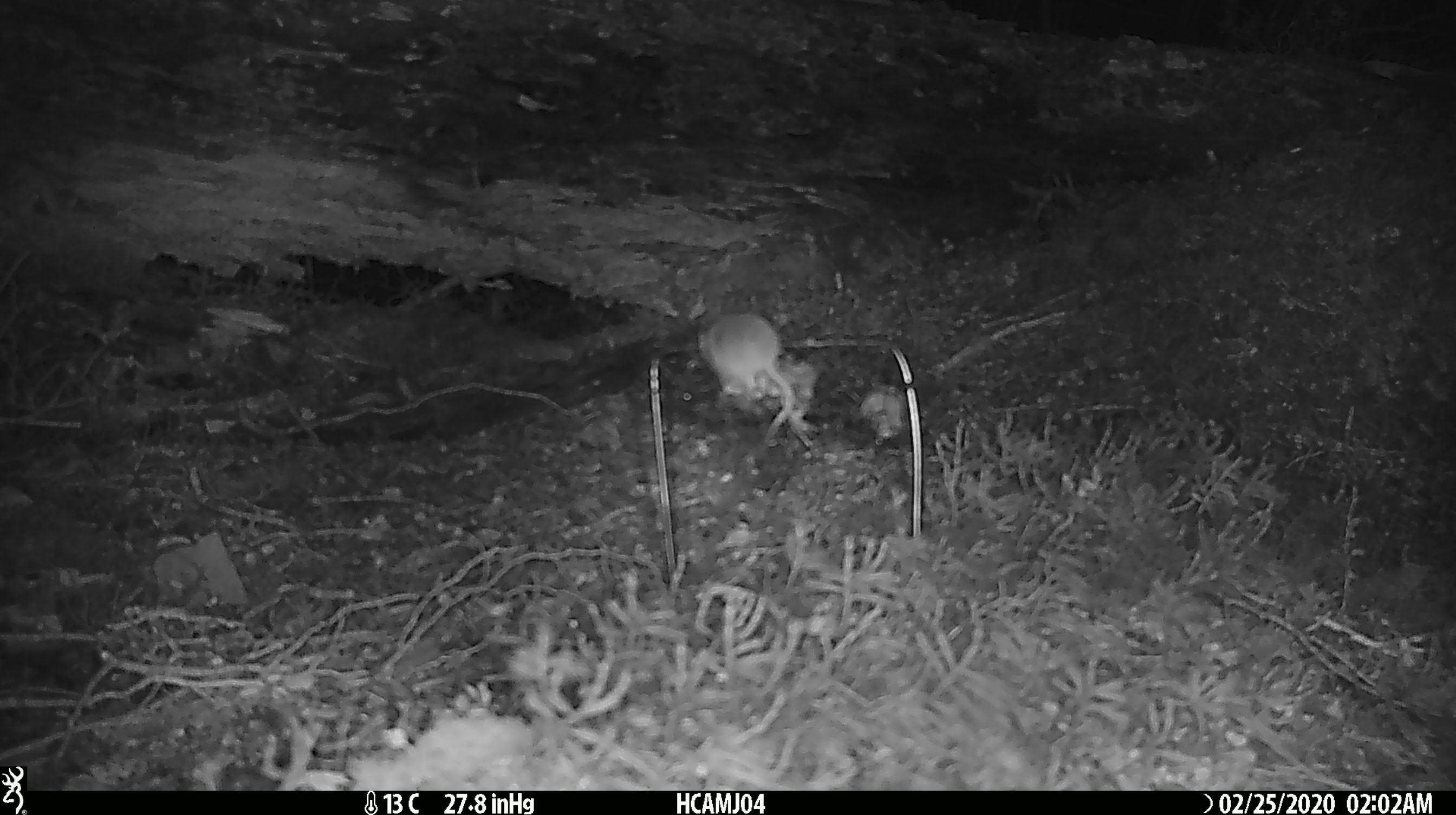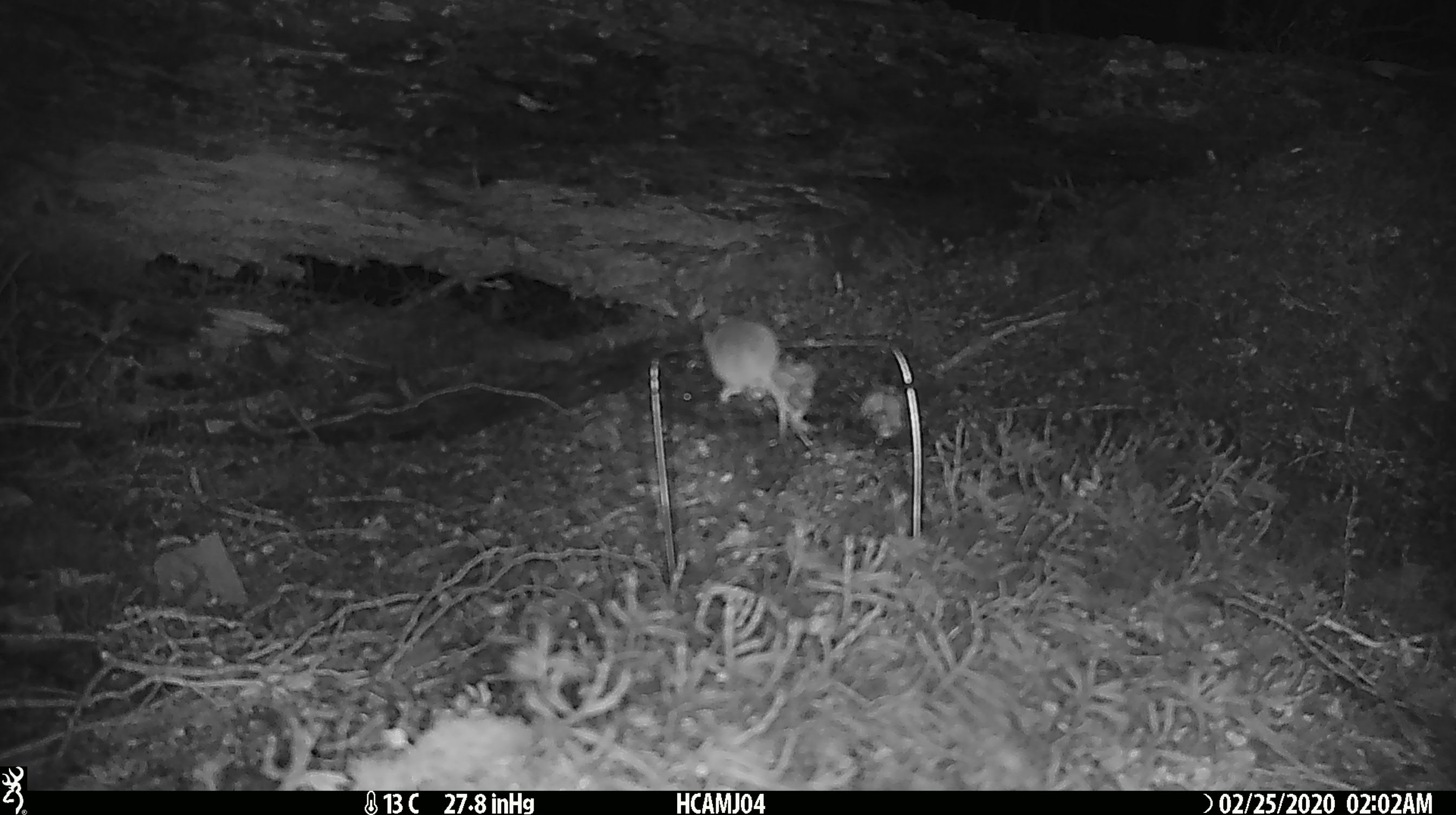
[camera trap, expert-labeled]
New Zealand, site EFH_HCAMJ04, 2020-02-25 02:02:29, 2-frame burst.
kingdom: Animalia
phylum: Chordata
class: Mammalia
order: Rodentia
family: Muridae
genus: Mus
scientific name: Mus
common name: mouse